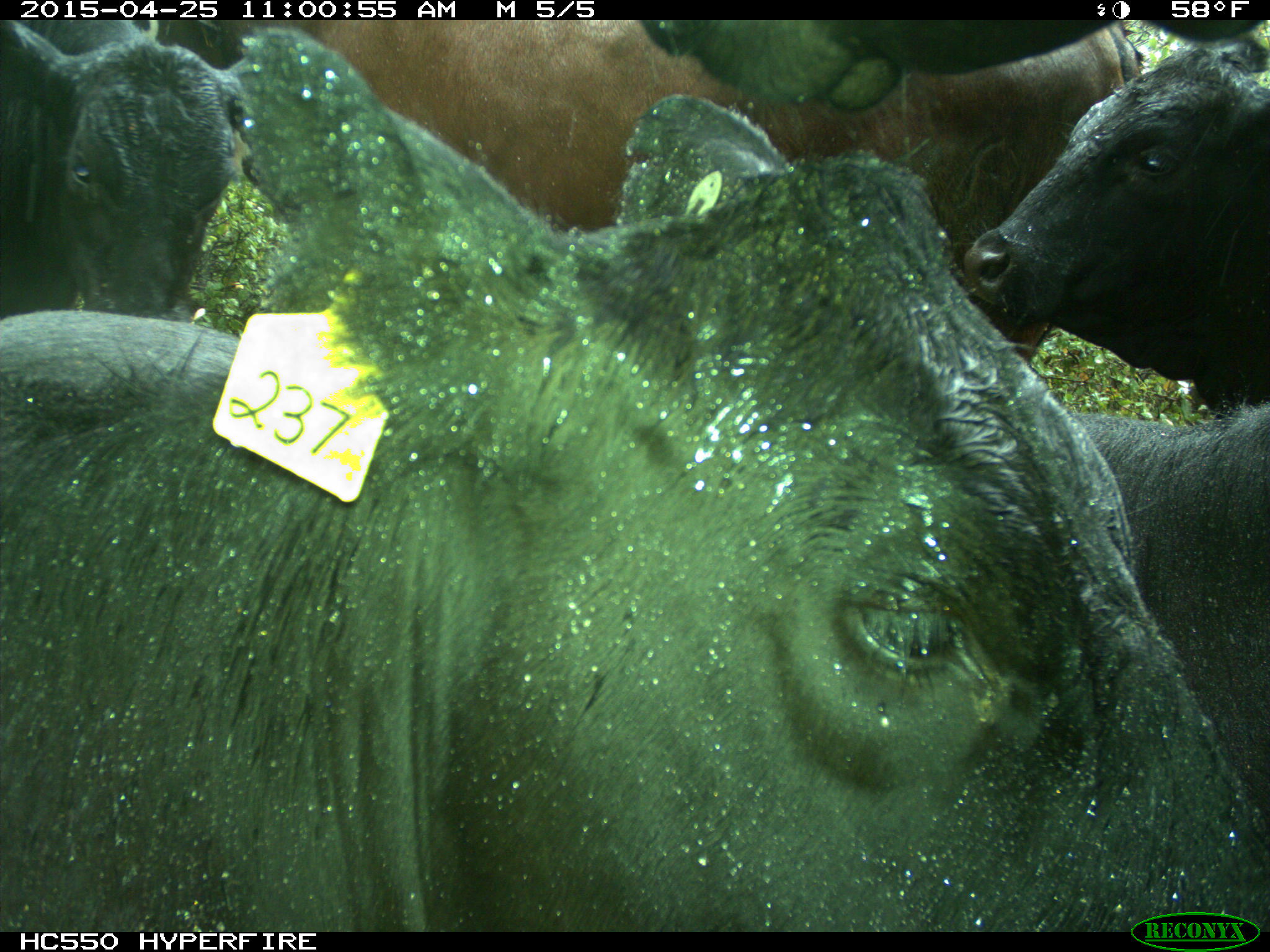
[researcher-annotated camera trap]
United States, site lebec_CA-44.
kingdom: Animalia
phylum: Chordata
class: Mammalia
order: Artiodactyla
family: Suidae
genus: Sus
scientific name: Sus scrofa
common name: wild boar